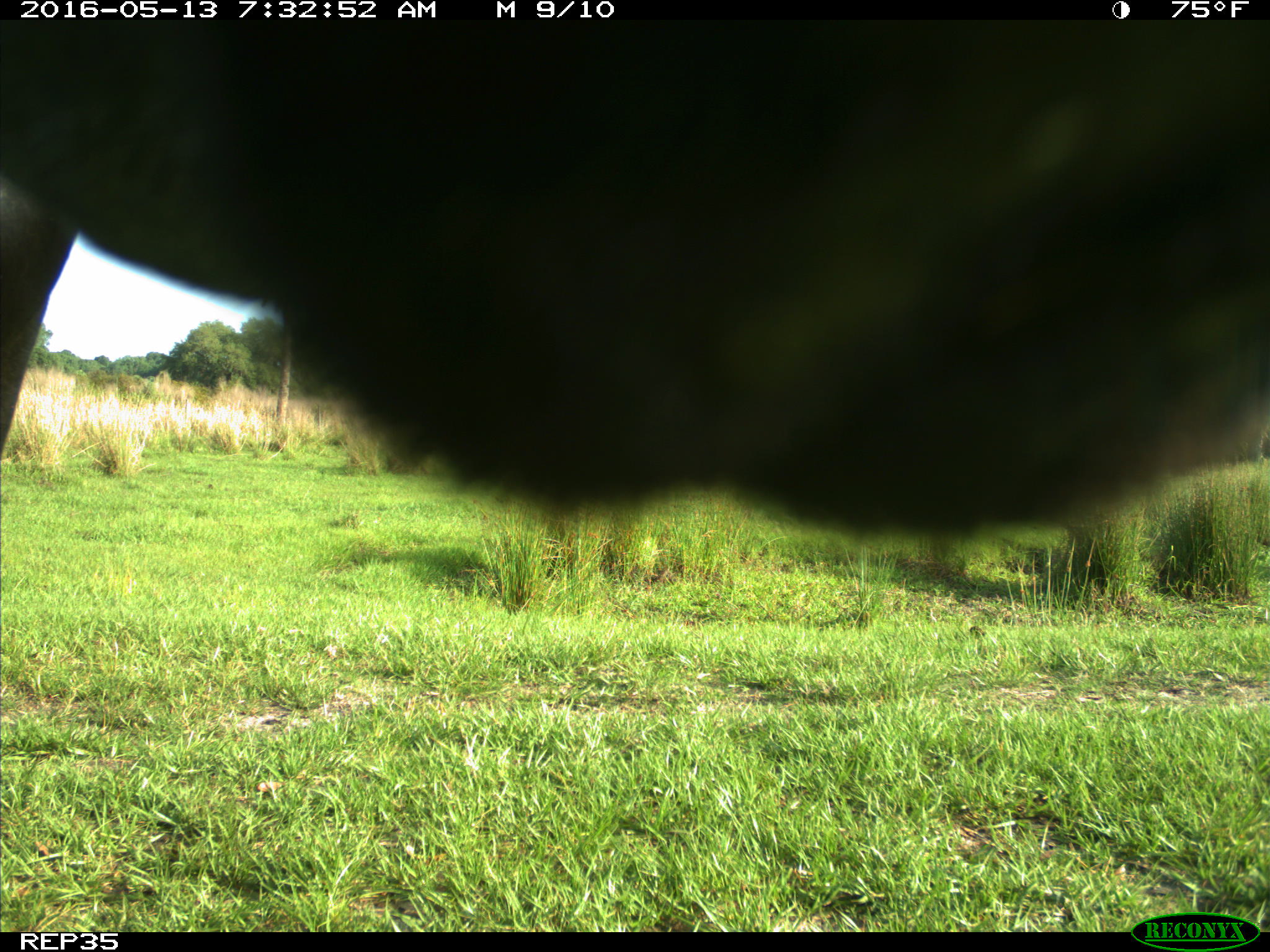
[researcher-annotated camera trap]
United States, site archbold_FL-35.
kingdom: Animalia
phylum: Chordata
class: Mammalia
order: Artiodactyla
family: Bovidae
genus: Bos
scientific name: Bos taurus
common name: domestic cow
Bos taurus (domestic cow).